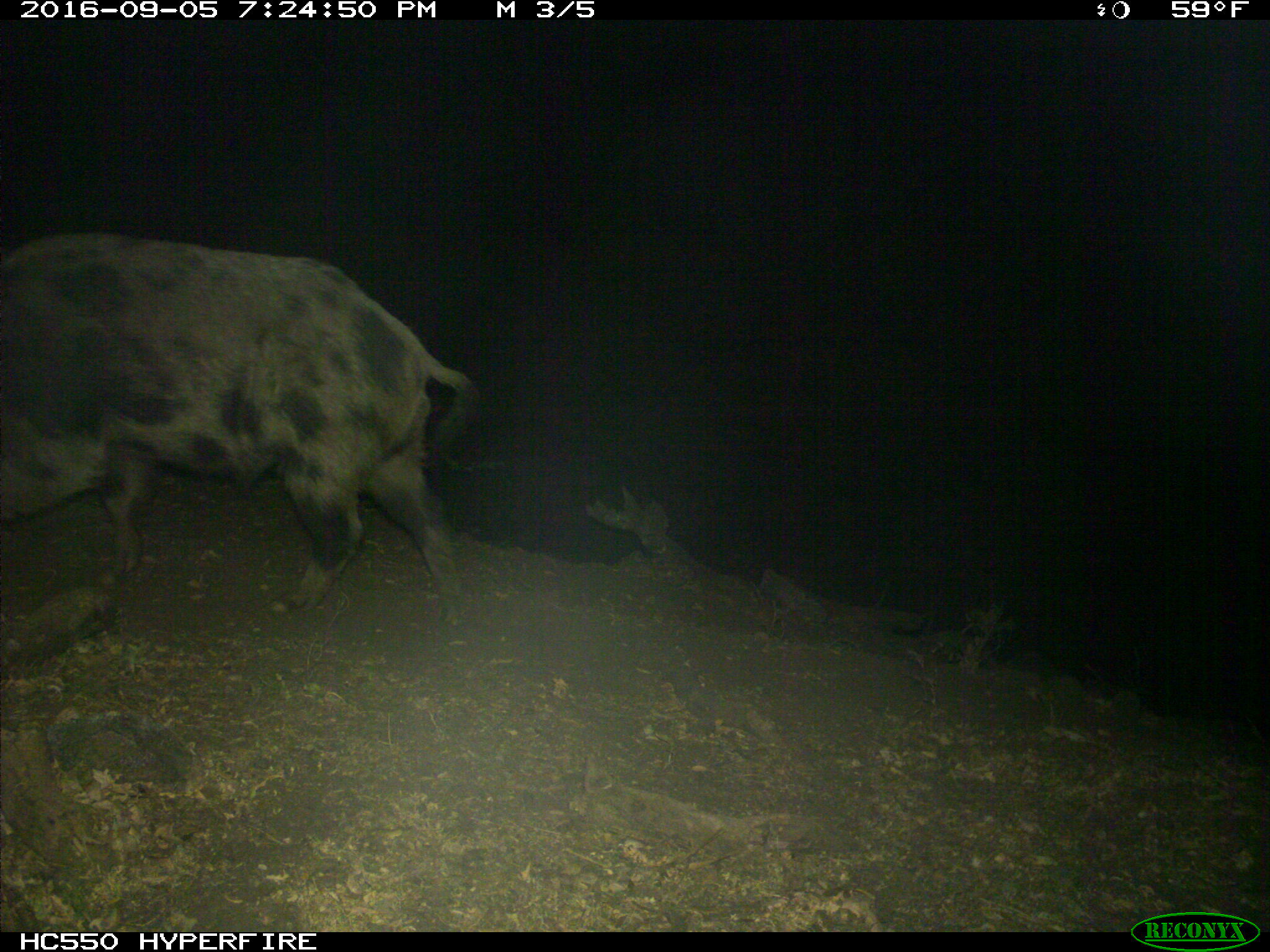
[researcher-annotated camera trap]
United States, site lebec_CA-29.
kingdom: Animalia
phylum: Chordata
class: Mammalia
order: Artiodactyla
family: Suidae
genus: Sus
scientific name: Sus scrofa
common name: wild boar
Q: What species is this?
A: Sus scrofa (wild boar).